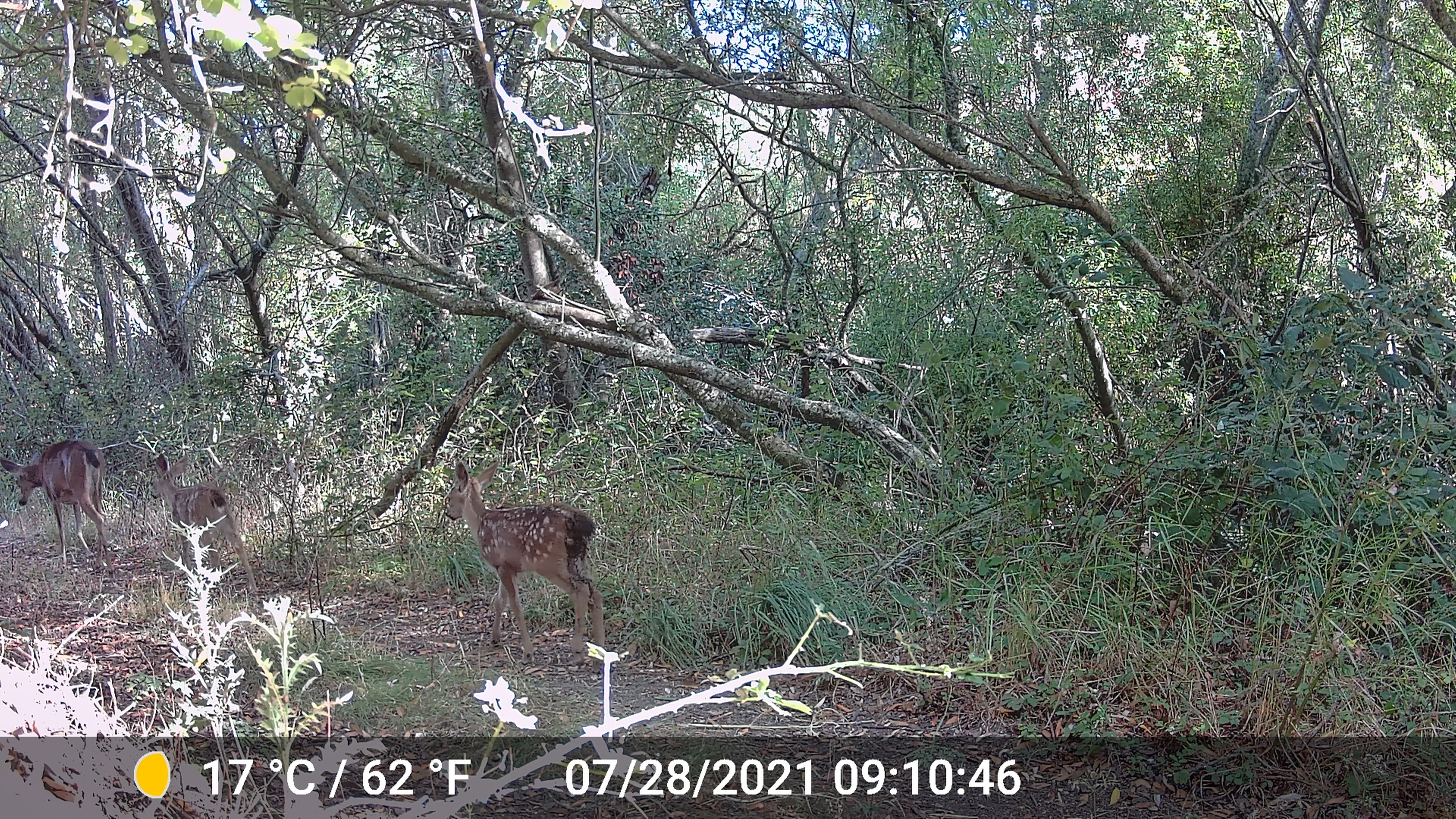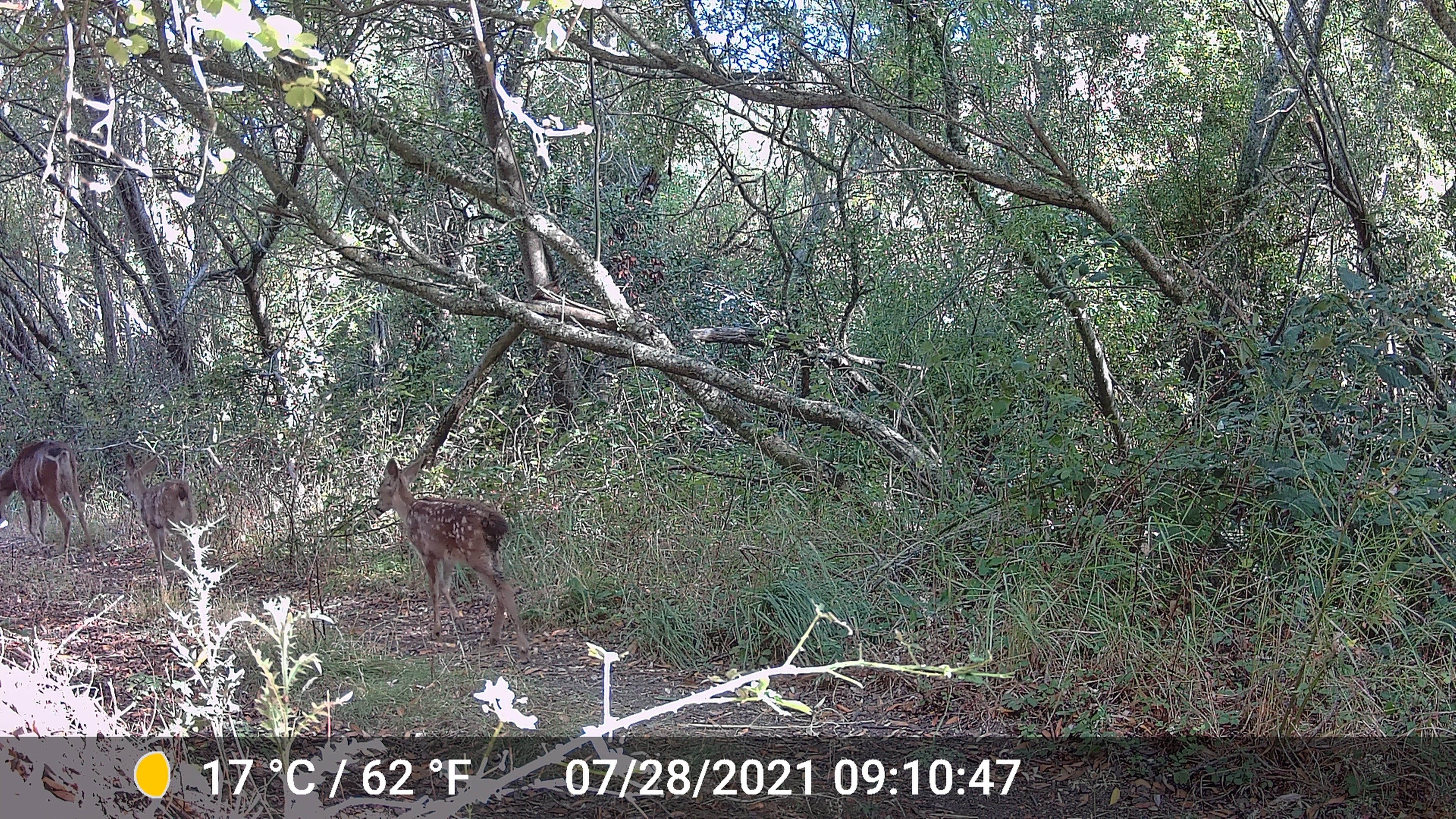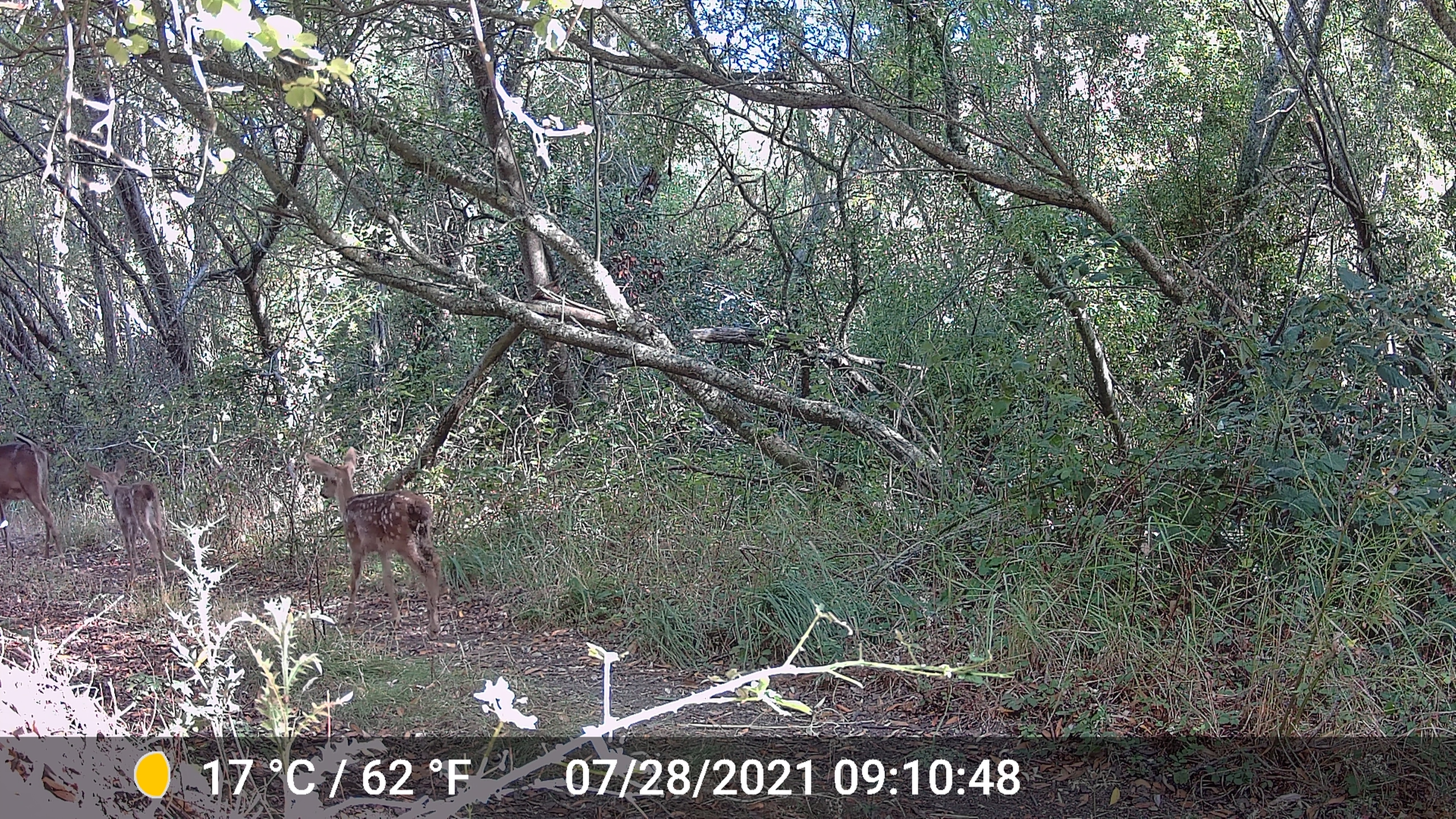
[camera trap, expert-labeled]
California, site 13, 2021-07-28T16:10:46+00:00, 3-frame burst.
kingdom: Animalia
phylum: Chordata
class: Mammalia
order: Artiodactyla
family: Cervidae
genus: Odocoileus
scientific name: Odocoileus hemionus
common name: mule deer